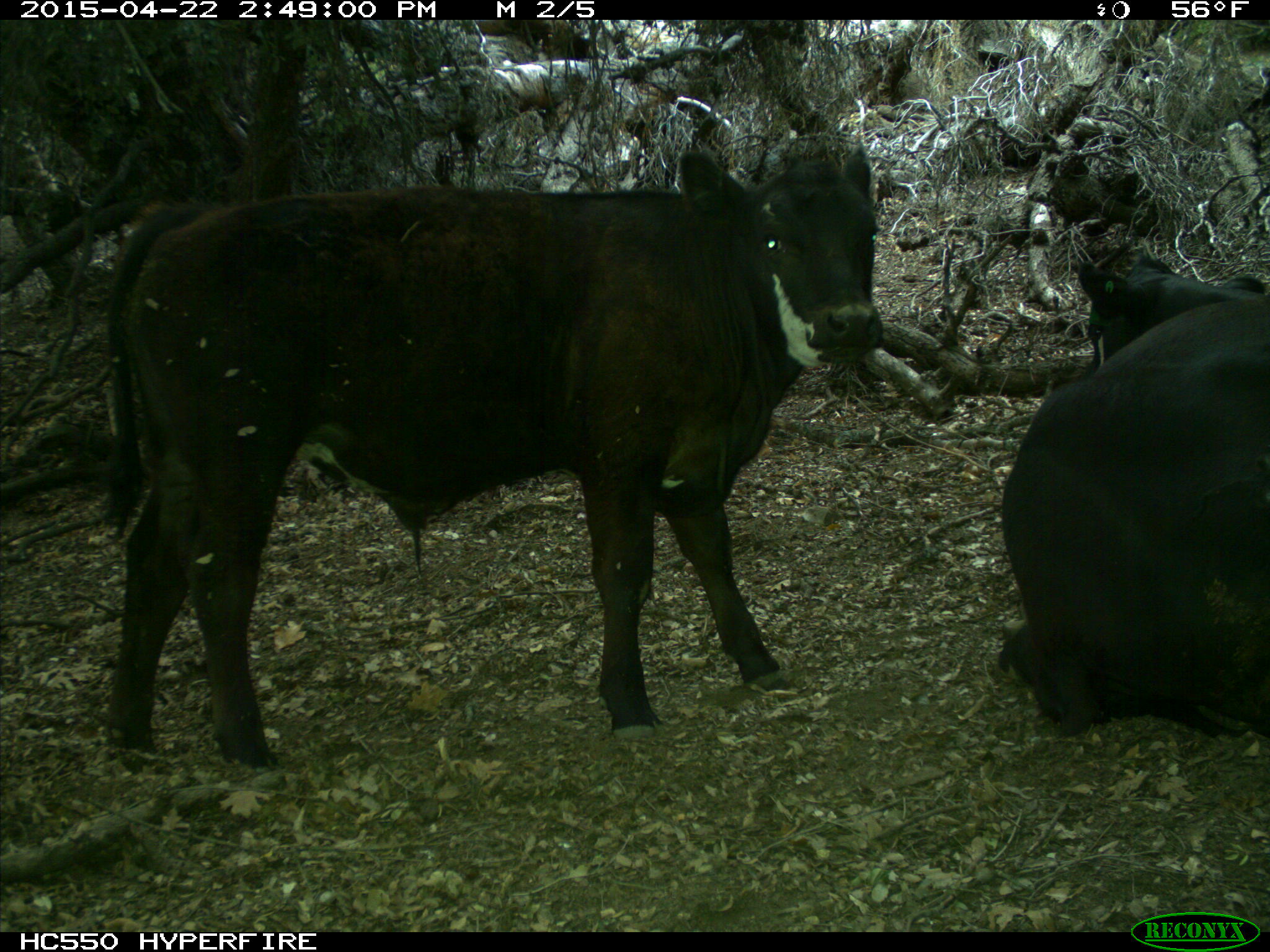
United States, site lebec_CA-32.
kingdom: Animalia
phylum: Chordata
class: Mammalia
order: Artiodactyla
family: Bovidae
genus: Bos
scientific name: Bos taurus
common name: domestic cow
Bos taurus (domestic cow).